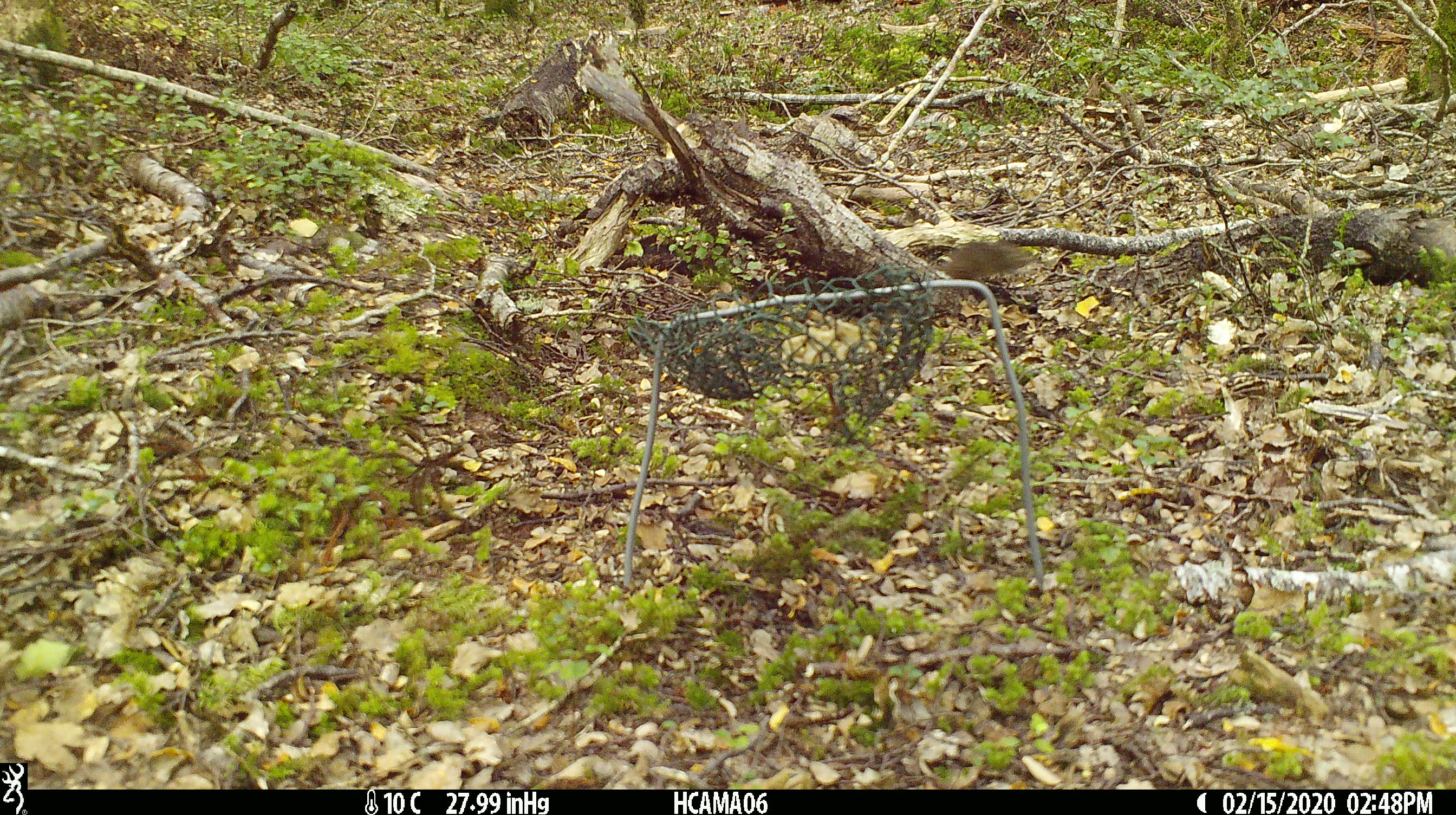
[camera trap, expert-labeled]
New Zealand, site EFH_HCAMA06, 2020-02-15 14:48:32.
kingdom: Animalia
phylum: Chordata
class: Mammalia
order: Rodentia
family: Muridae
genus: Mus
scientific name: Mus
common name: mouse